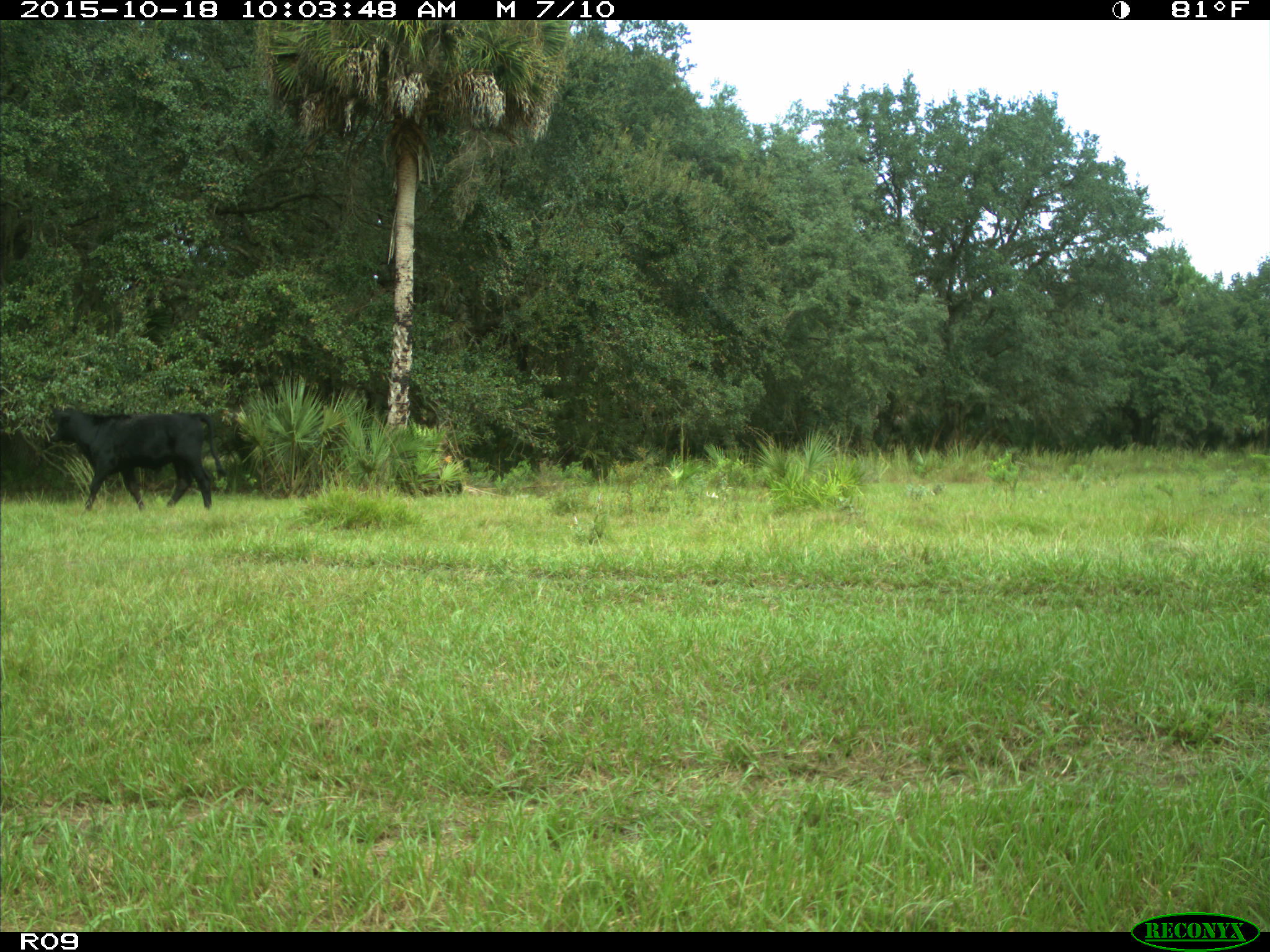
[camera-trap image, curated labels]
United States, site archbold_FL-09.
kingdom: Animalia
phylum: Chordata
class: Mammalia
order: Artiodactyla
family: Bovidae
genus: Bos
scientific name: Bos taurus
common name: domestic cow